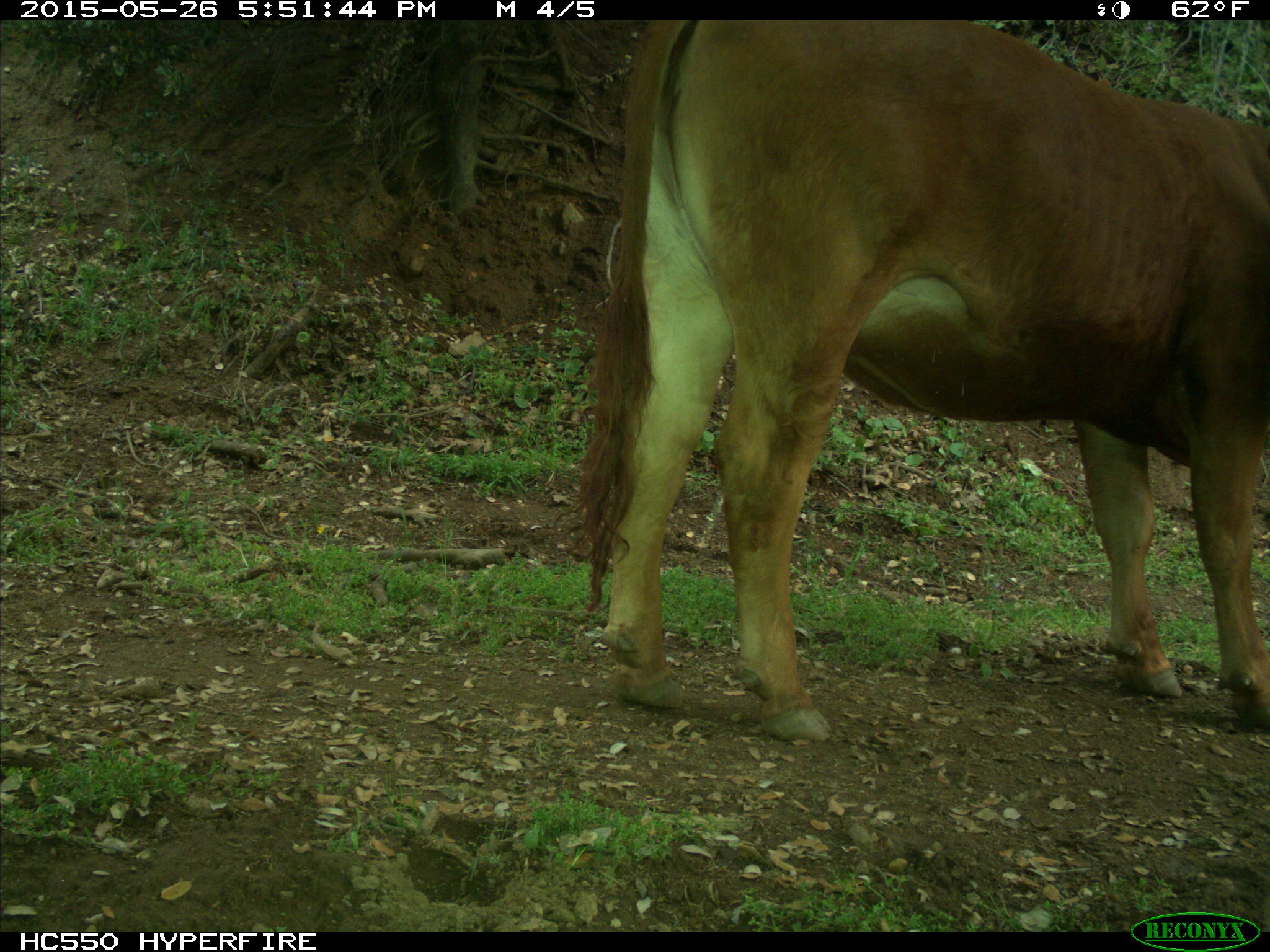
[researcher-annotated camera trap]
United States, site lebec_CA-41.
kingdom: Animalia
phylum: Chordata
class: Mammalia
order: Artiodactyla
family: Bovidae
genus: Bos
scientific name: Bos taurus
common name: domestic cow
Bos taurus (domestic cow).